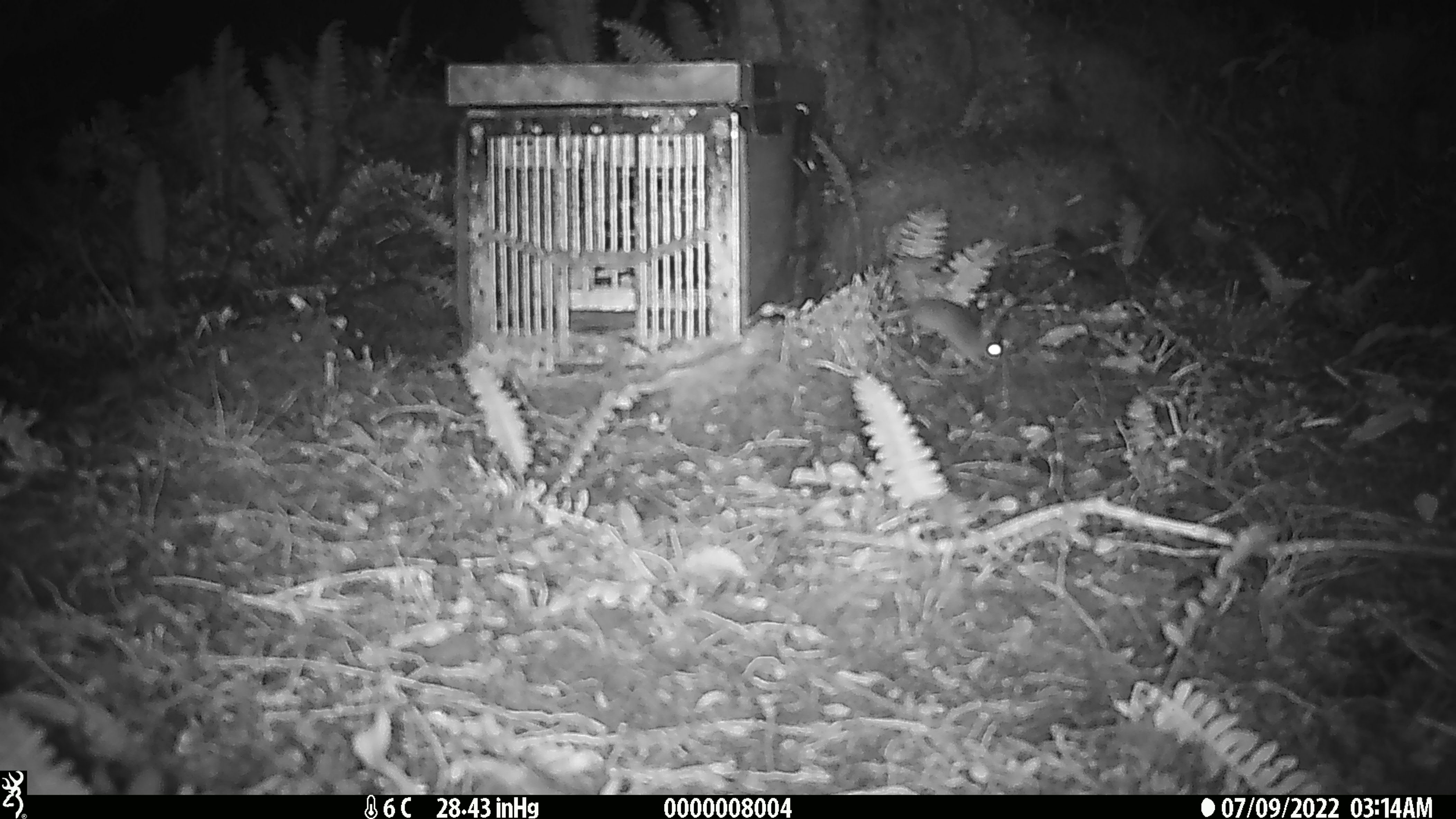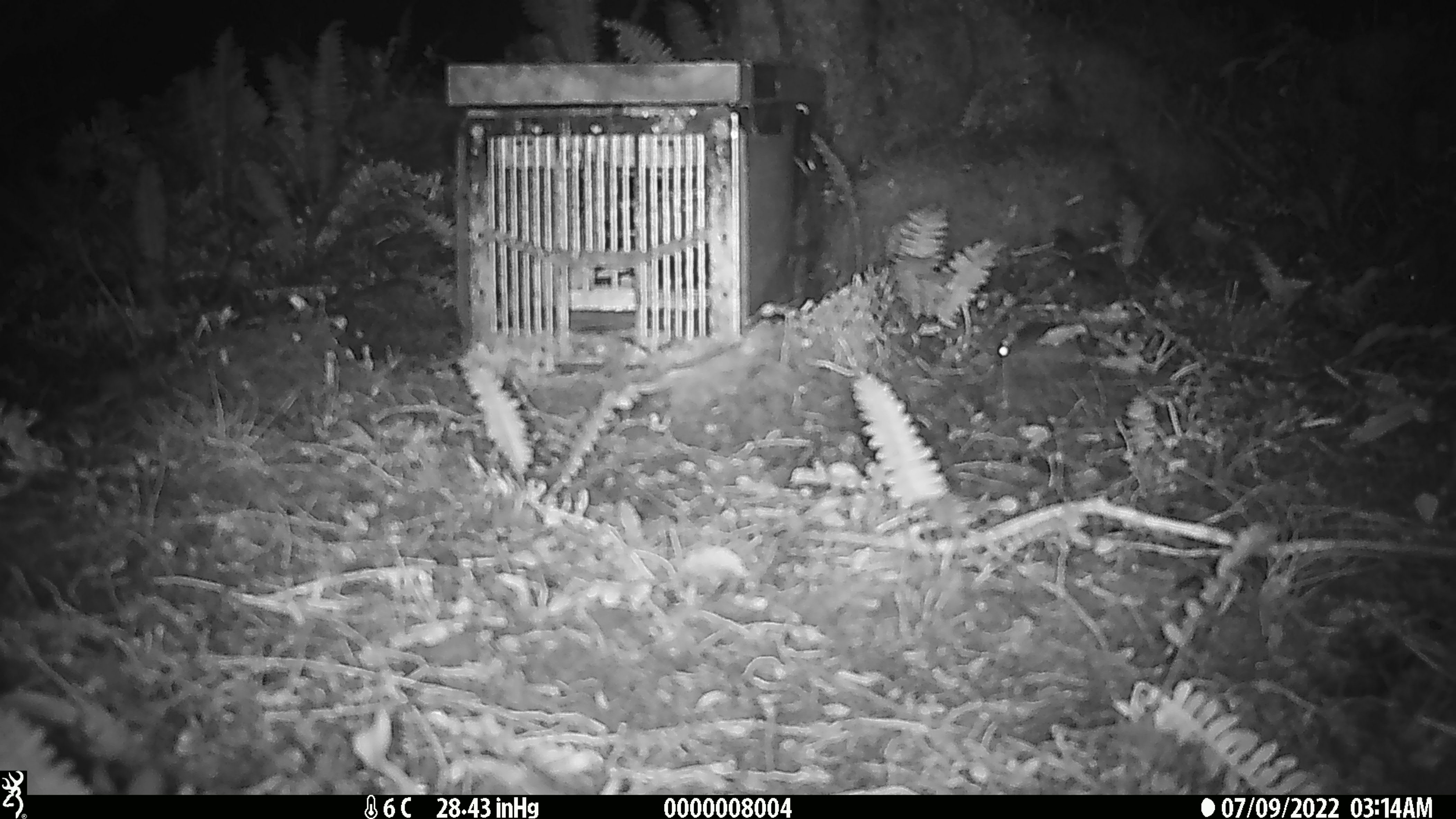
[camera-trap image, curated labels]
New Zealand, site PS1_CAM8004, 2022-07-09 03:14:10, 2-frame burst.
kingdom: Animalia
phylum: Chordata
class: Mammalia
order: Rodentia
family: Muridae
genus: Mus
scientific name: Mus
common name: mouse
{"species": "mouse (Mus)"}